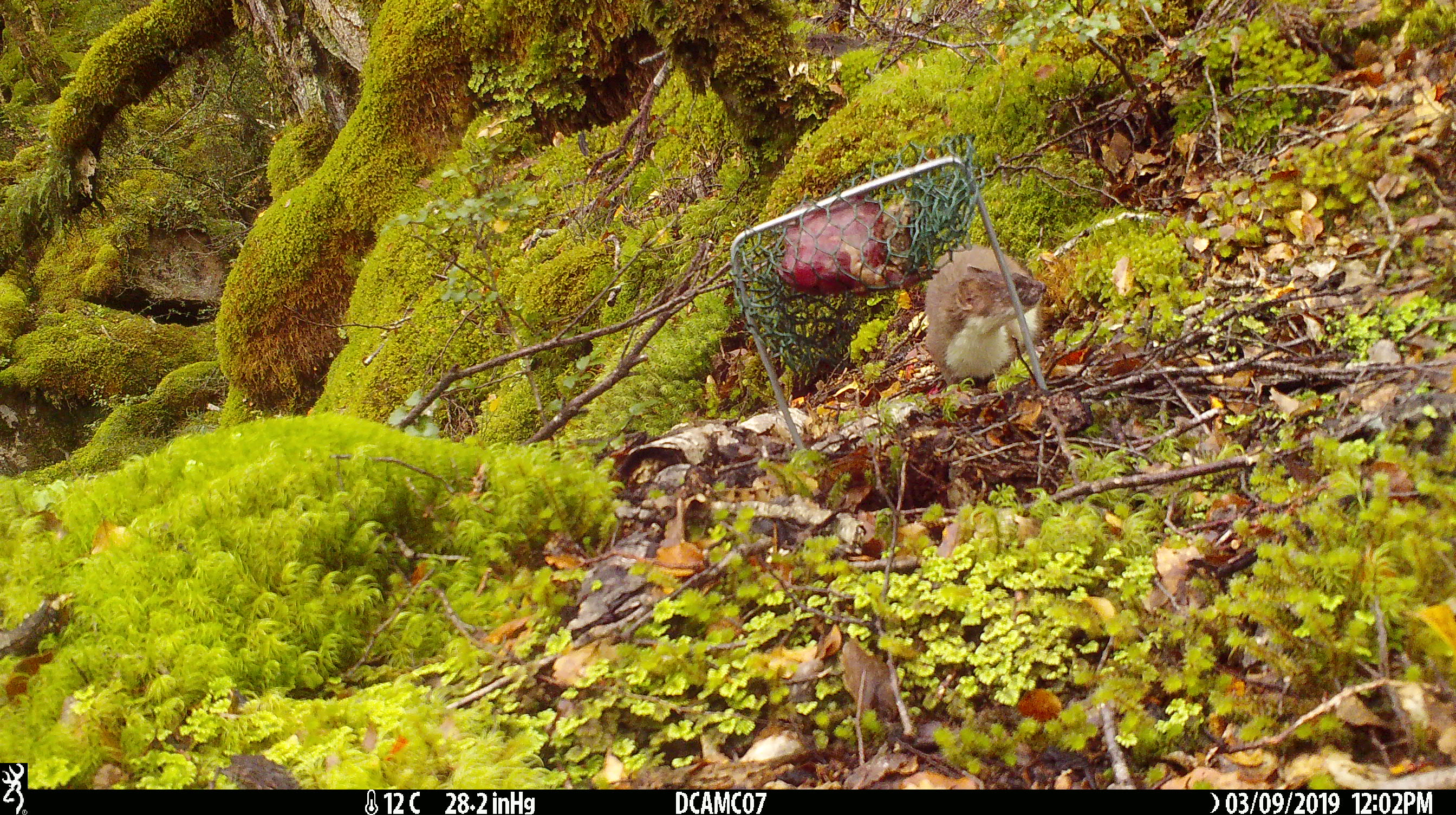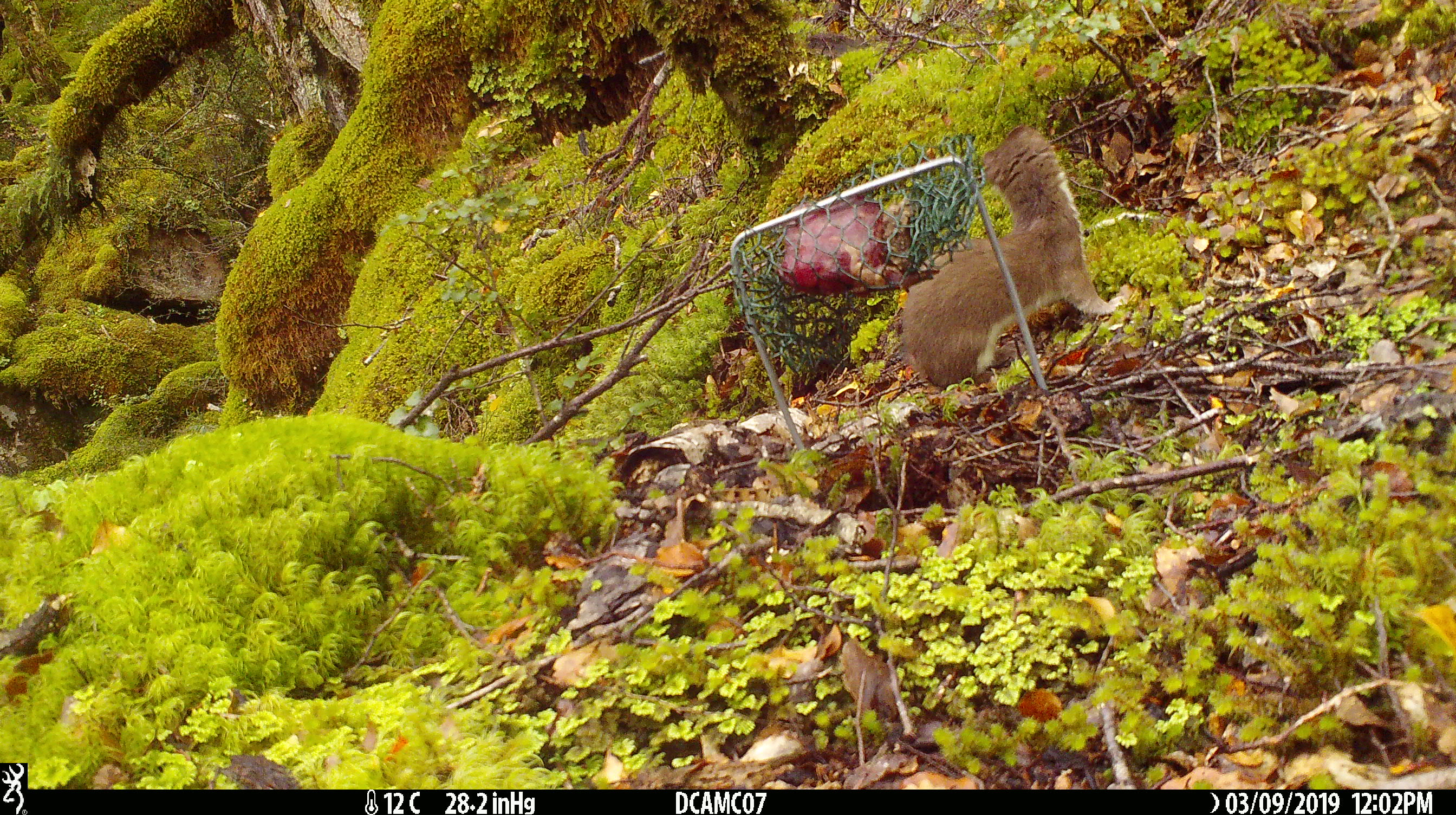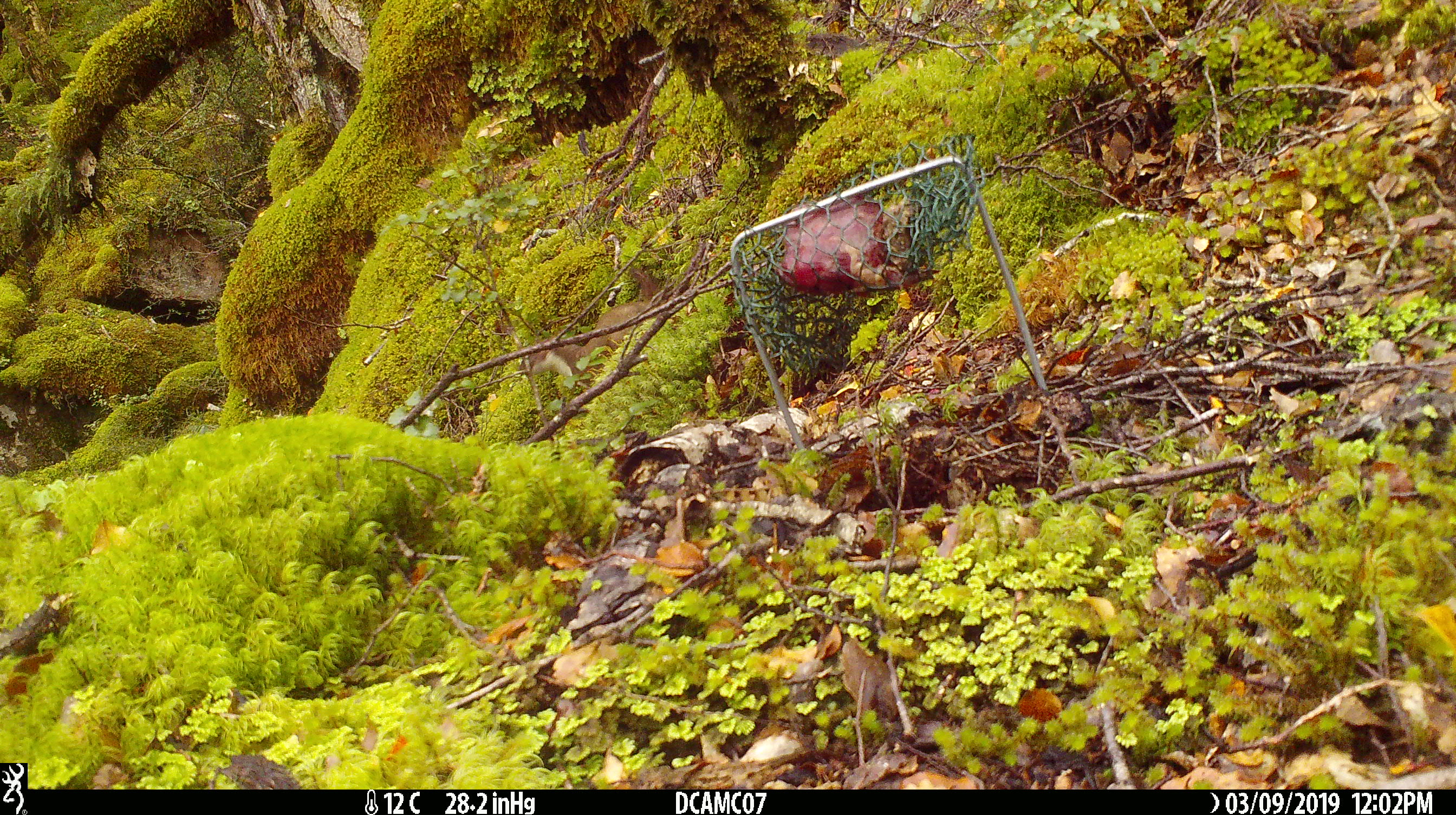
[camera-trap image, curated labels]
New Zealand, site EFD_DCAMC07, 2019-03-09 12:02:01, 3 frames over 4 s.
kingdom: Animalia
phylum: Chordata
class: Mammalia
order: Carnivora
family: Mustelidae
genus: Mustela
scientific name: Mustela erminea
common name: stoat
Stoat (Mustela erminea).